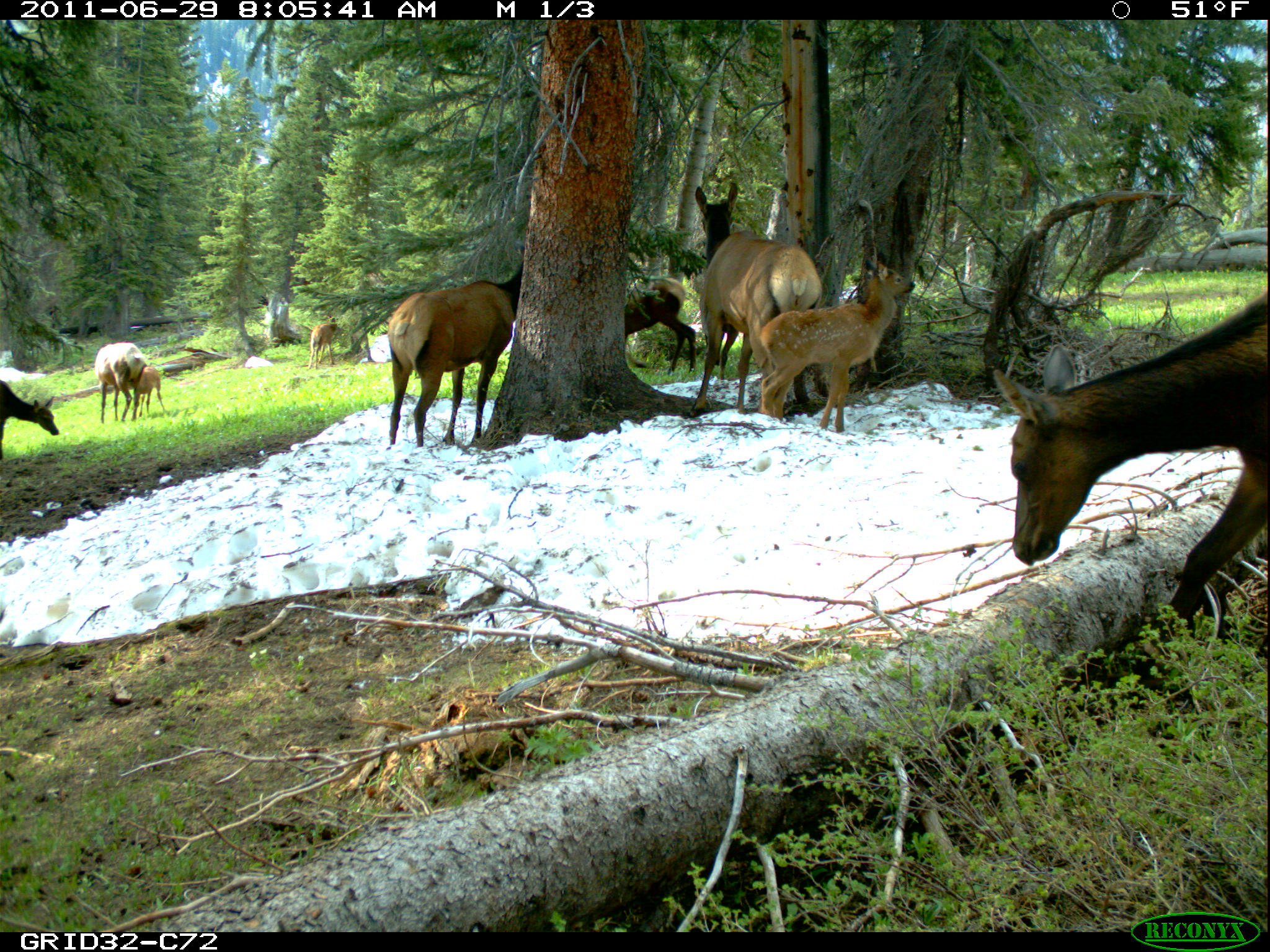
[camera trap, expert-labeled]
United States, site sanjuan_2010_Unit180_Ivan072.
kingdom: Animalia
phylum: Chordata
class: Mammalia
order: Artiodactyla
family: Cervidae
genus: Cervus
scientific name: Cervus elaphus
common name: red deer